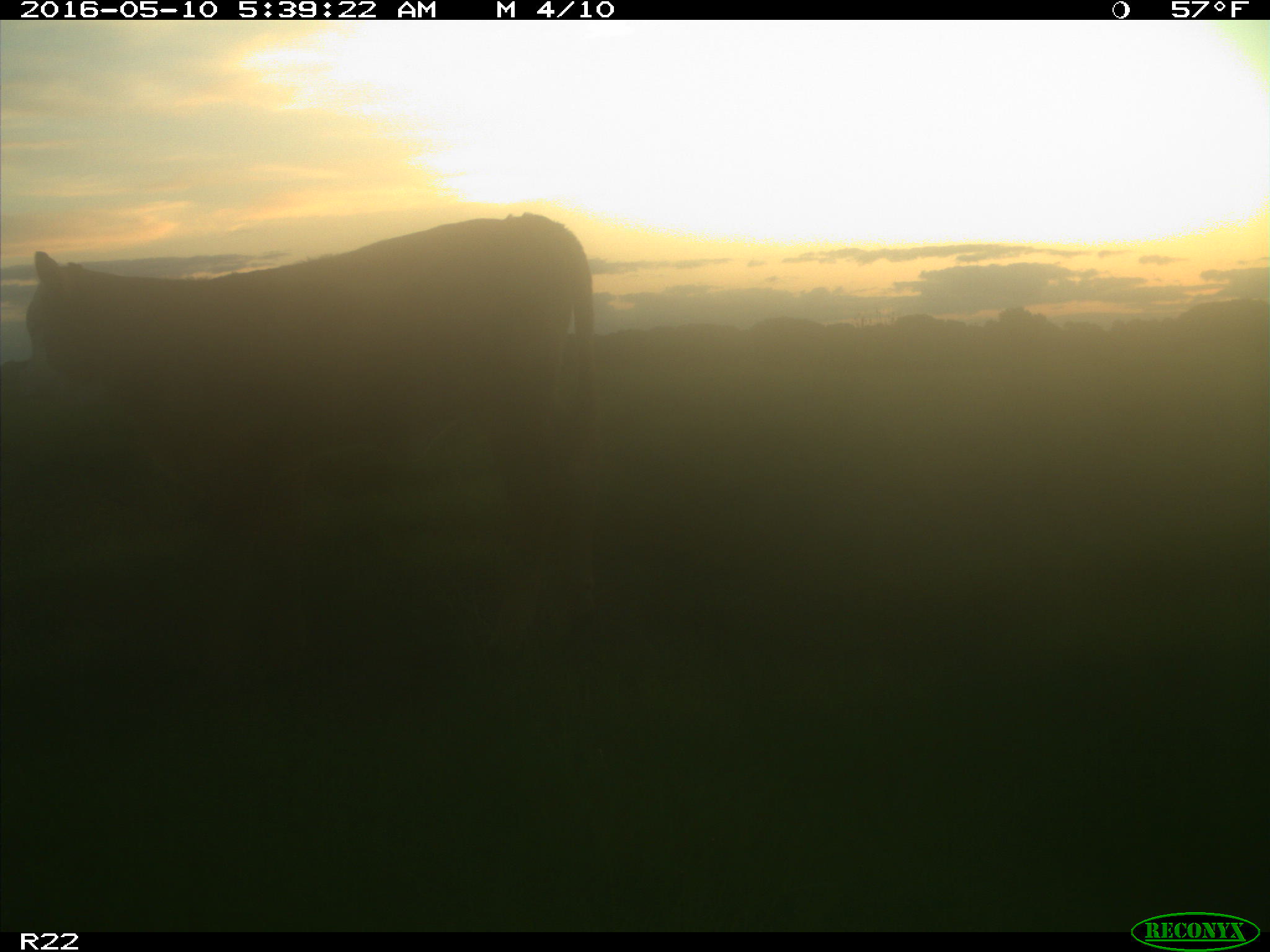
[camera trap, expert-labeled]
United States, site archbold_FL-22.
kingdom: Animalia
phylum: Chordata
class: Mammalia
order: Artiodactyla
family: Bovidae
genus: Bos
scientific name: Bos taurus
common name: domestic cow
Bos taurus (domestic cow).